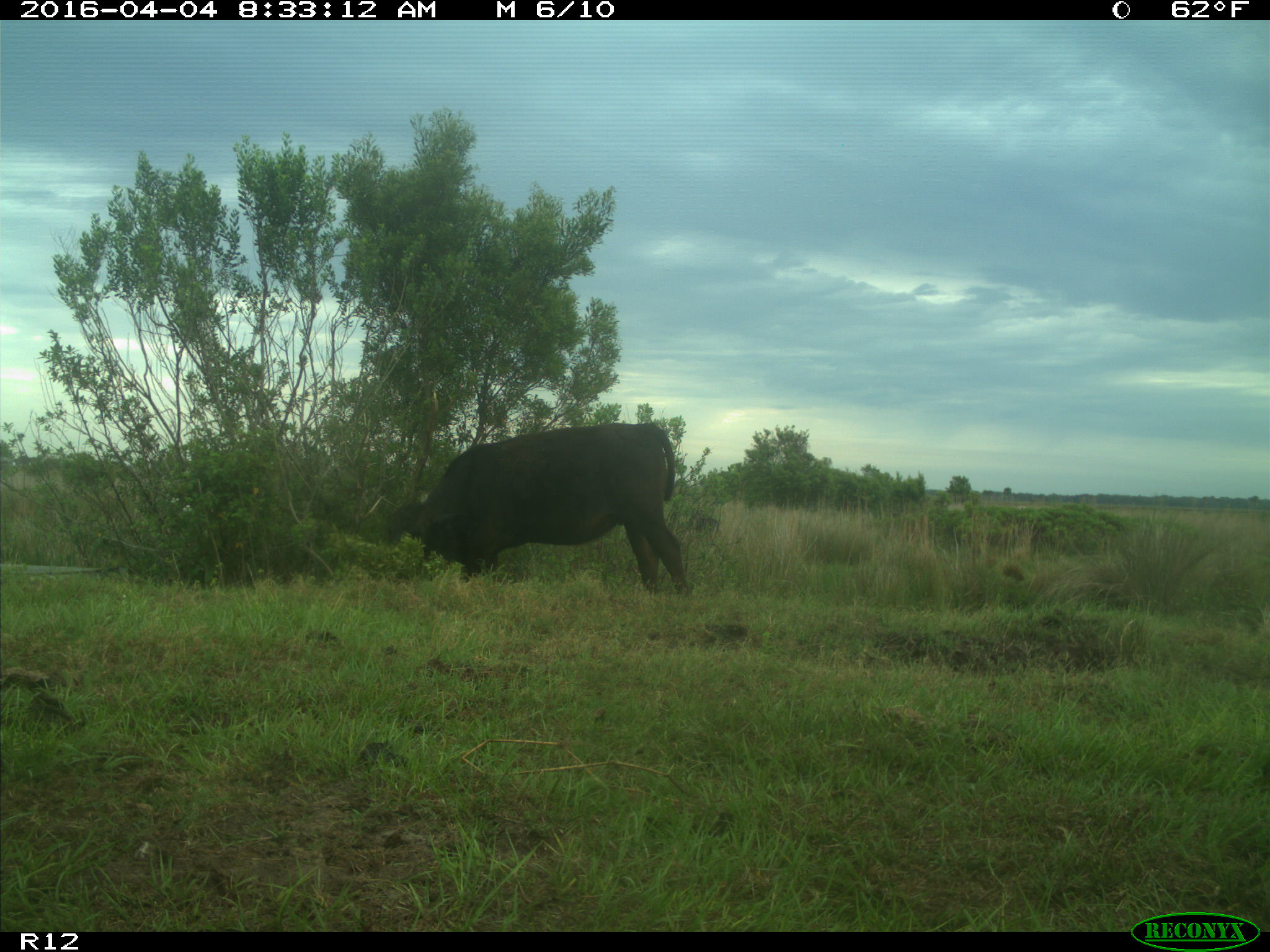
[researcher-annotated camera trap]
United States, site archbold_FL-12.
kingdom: Animalia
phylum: Chordata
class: Mammalia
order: Artiodactyla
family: Bovidae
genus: Bos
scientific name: Bos taurus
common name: domestic cow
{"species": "Bos taurus (domestic cow)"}